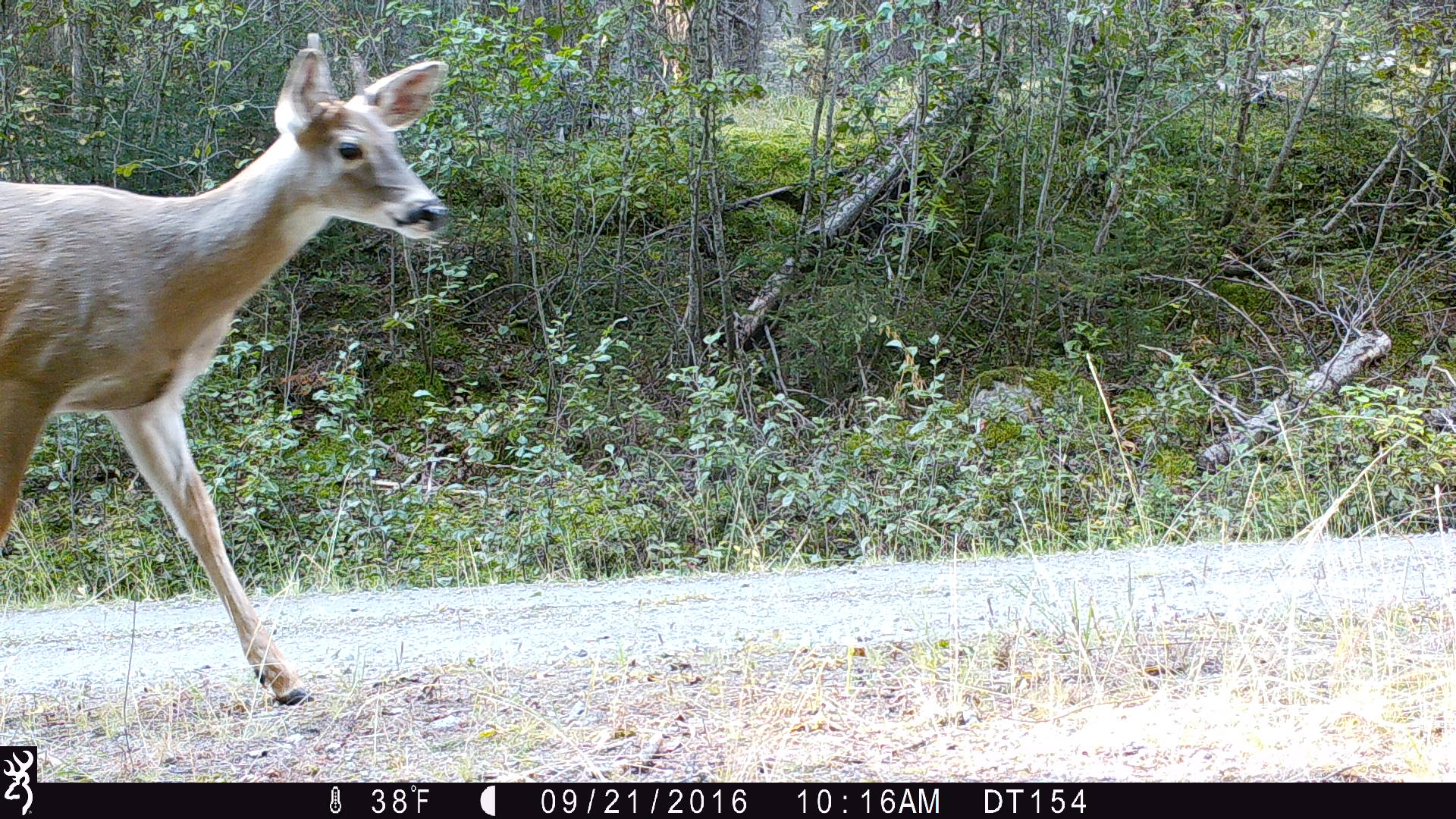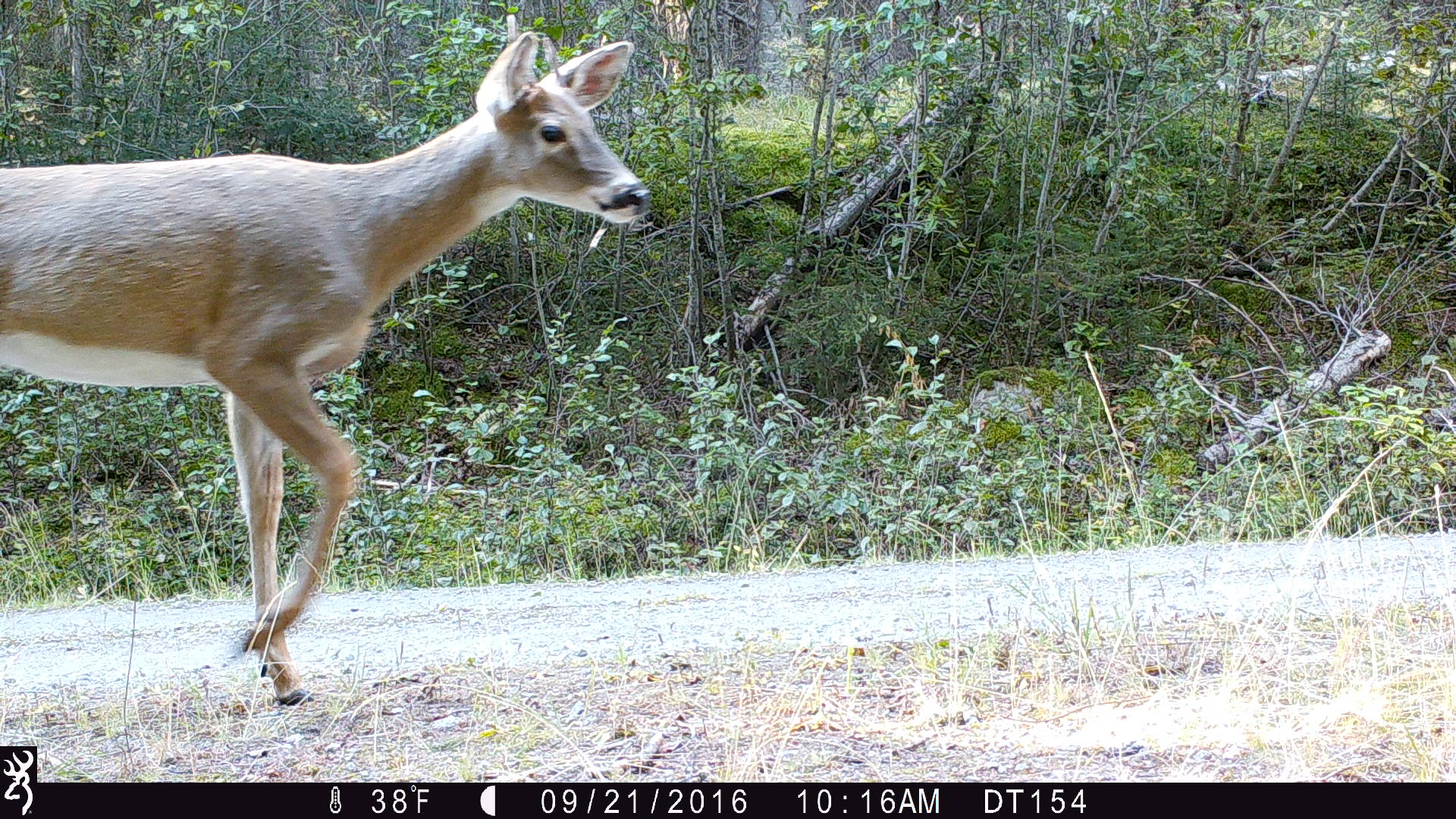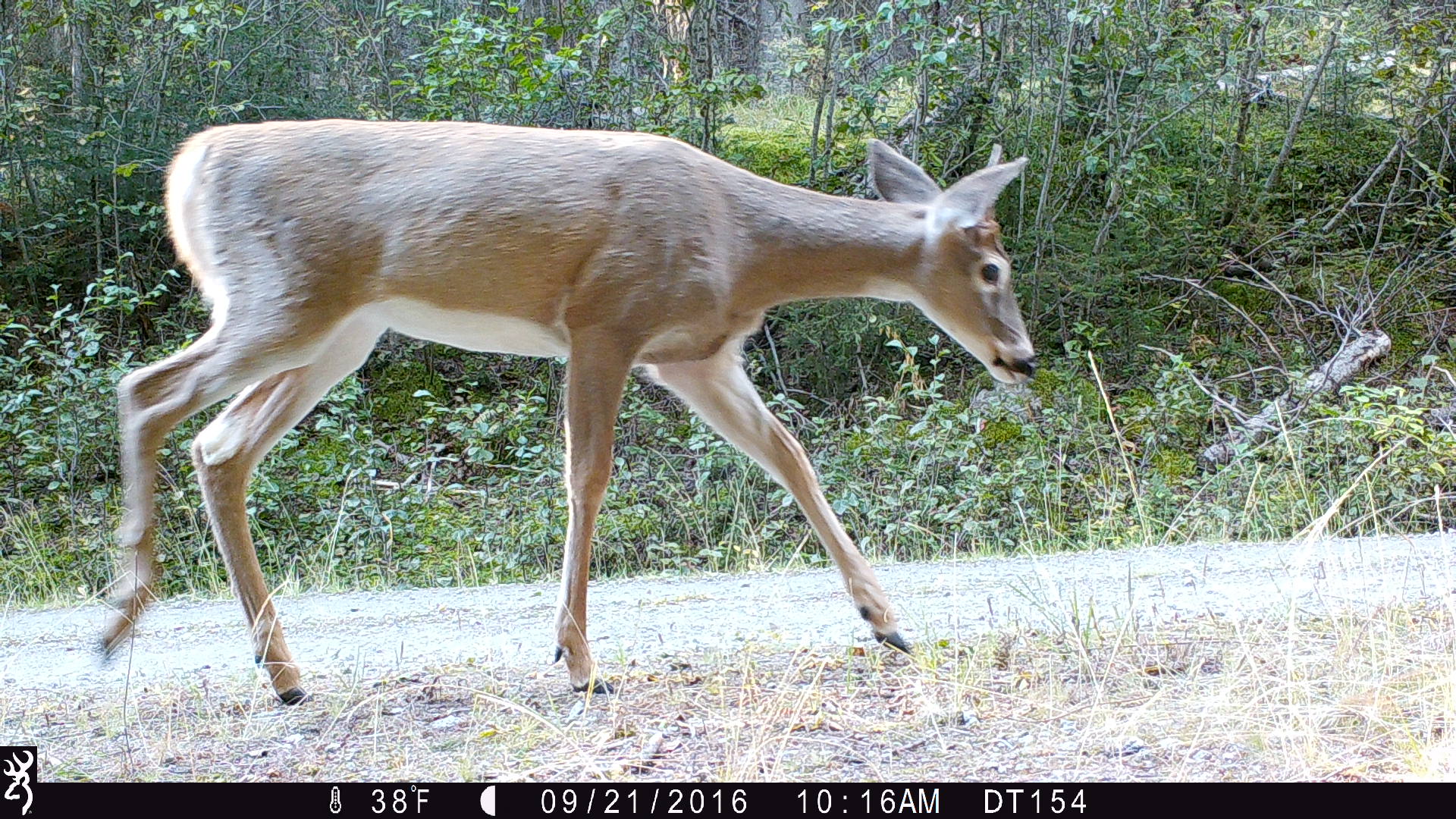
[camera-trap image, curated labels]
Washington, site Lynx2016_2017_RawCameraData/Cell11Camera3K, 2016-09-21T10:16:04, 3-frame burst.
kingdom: Animalia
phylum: Chordata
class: Mammalia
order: Artiodactyla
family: Cervidae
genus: Odocoileus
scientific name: Odocoileus virginianus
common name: white-tailed deer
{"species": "Odocoileus virginianus (white-tailed deer)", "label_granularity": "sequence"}